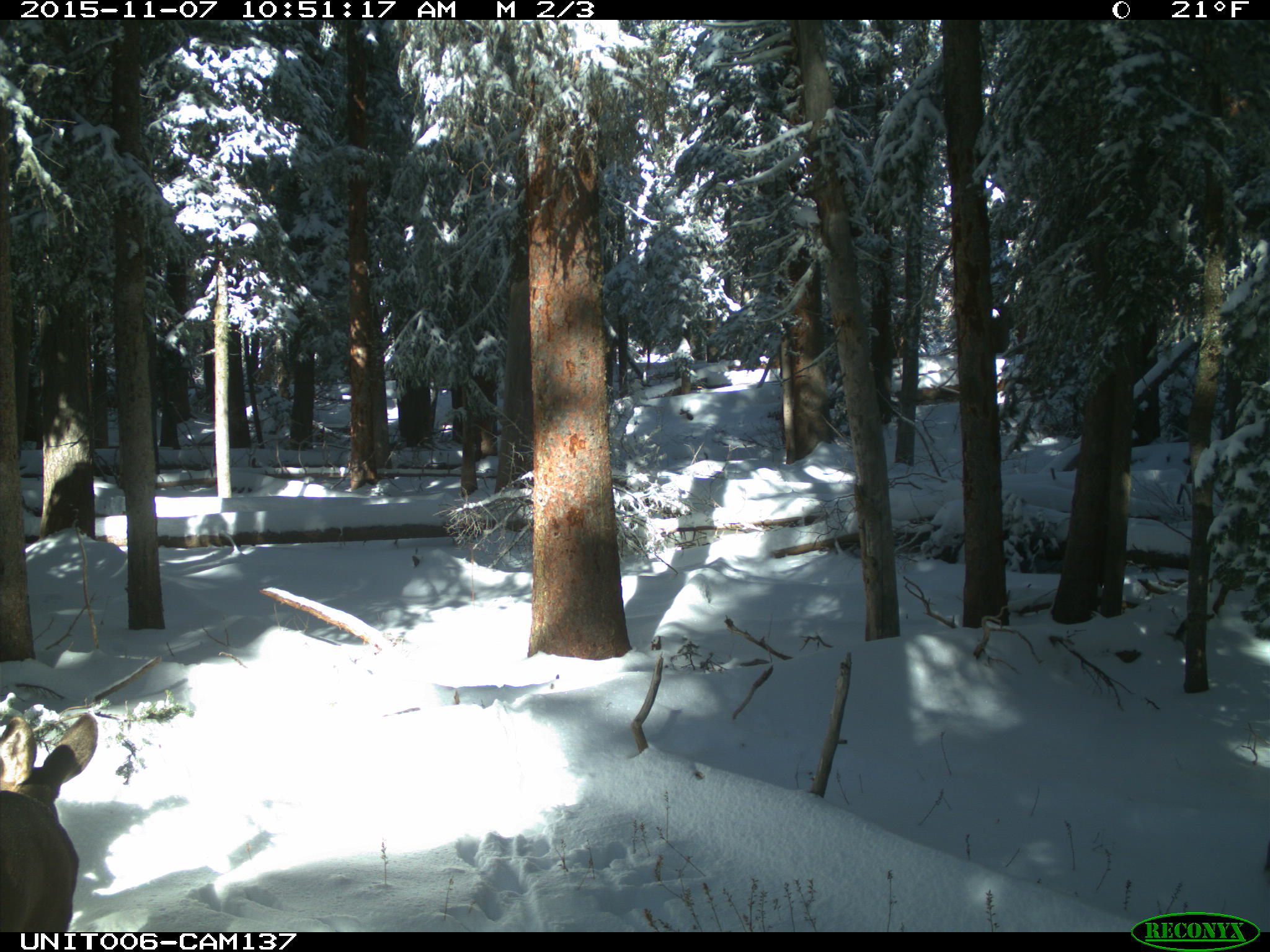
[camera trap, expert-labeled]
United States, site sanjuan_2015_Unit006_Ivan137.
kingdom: Animalia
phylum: Chordata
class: Mammalia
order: Artiodactyla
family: Cervidae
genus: Odocoileus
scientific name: Odocoileus hemionus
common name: mule deer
Odocoileus hemionus (mule deer).